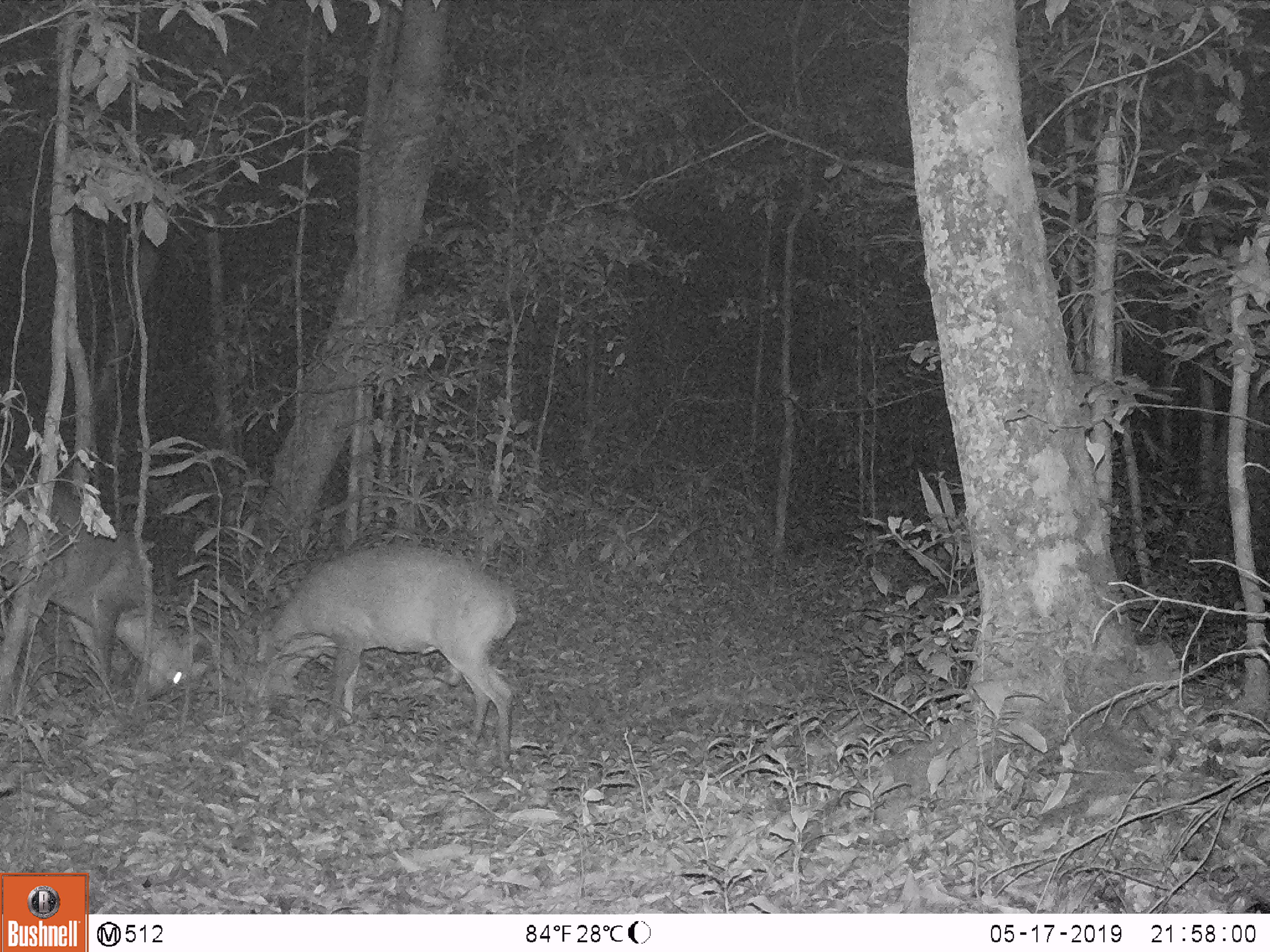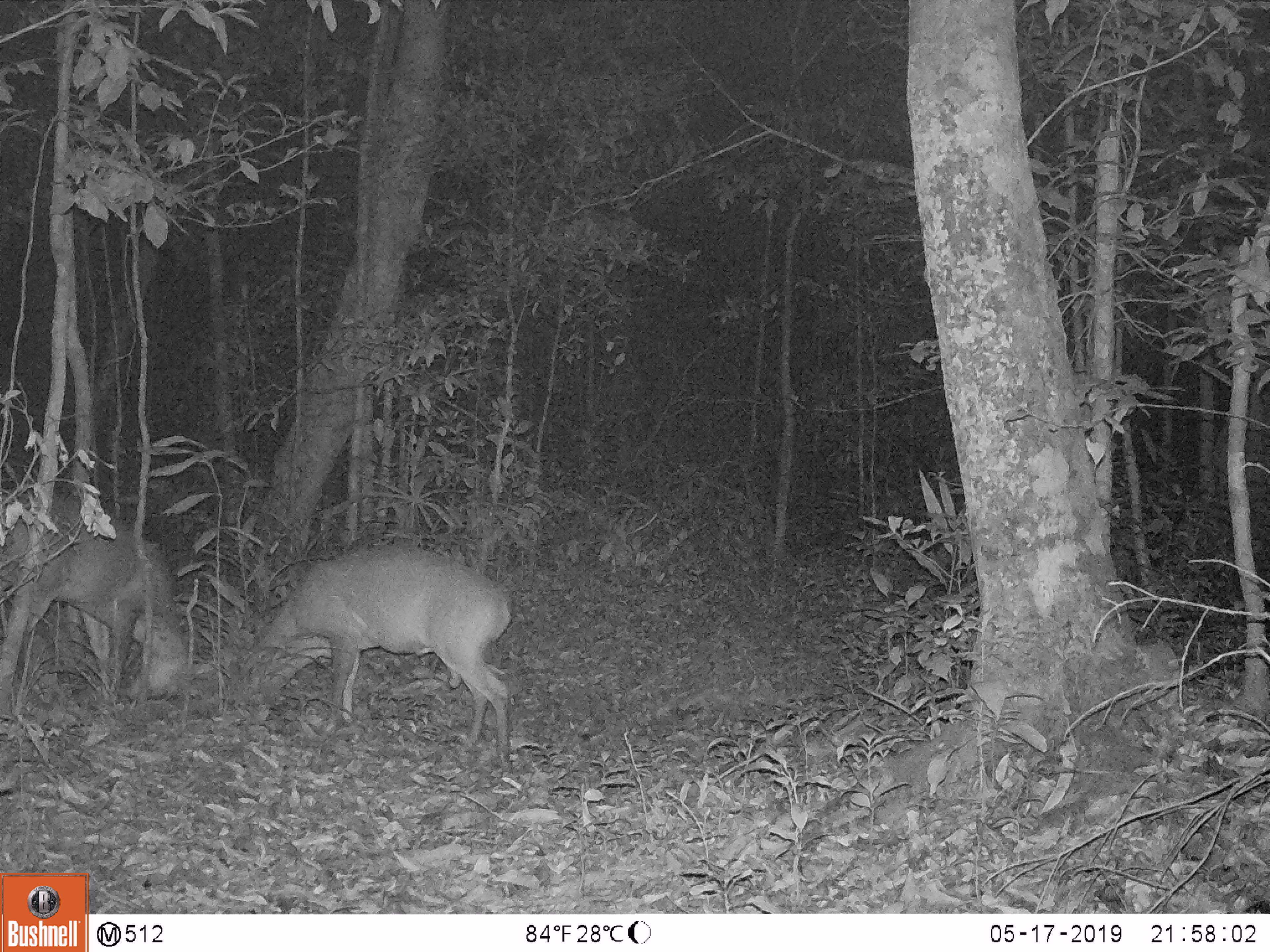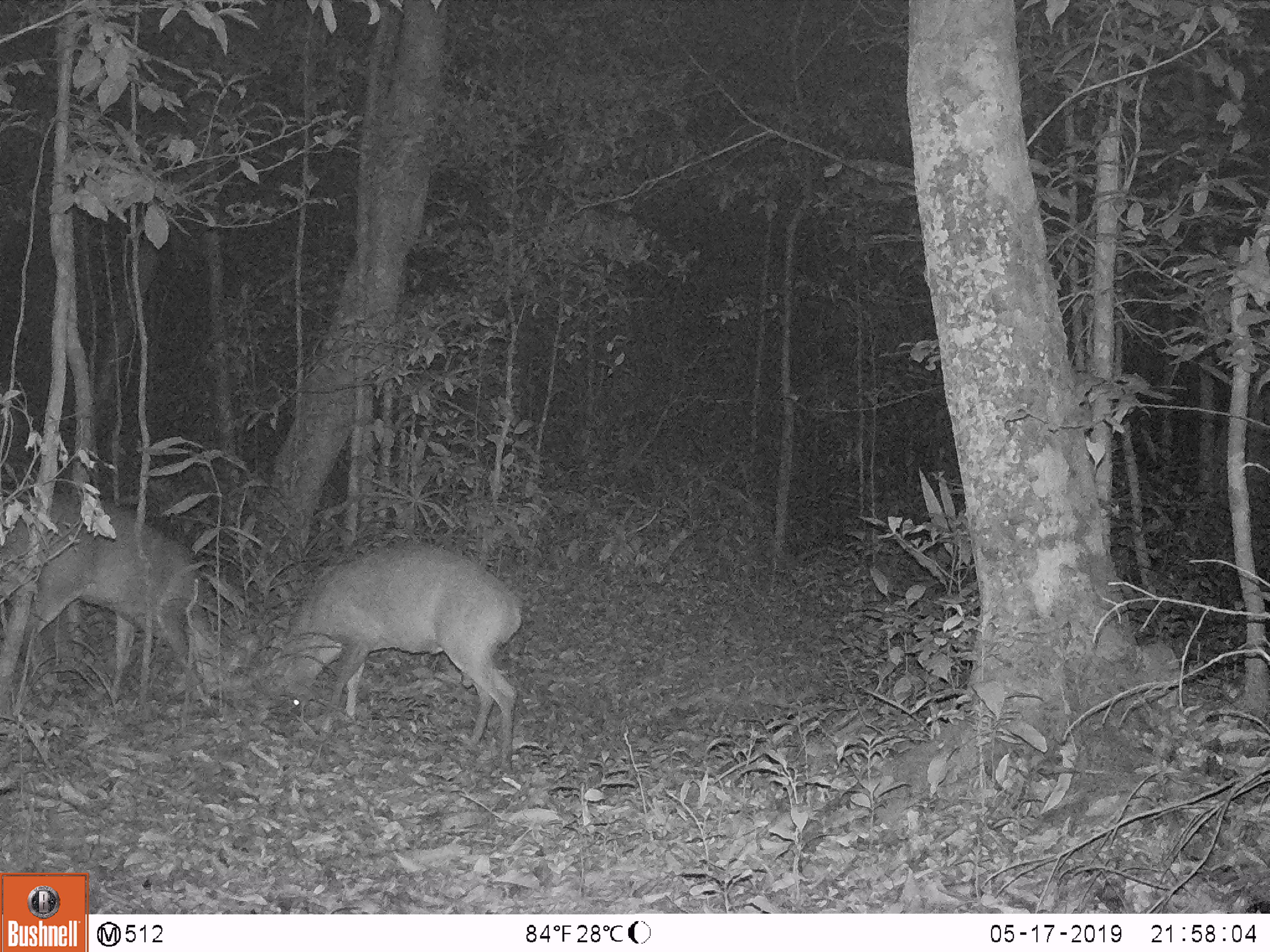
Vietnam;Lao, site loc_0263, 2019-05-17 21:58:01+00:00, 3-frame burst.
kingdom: Animalia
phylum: Chordata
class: Mammalia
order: Artiodactyla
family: Cervidae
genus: Muntiacus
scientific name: Muntiacus vuquangensis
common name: large-antlered muntjac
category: large antlered muntjac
Large antlered muntjac (large-antlered muntjac) (Muntiacus vuquangensis). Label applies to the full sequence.